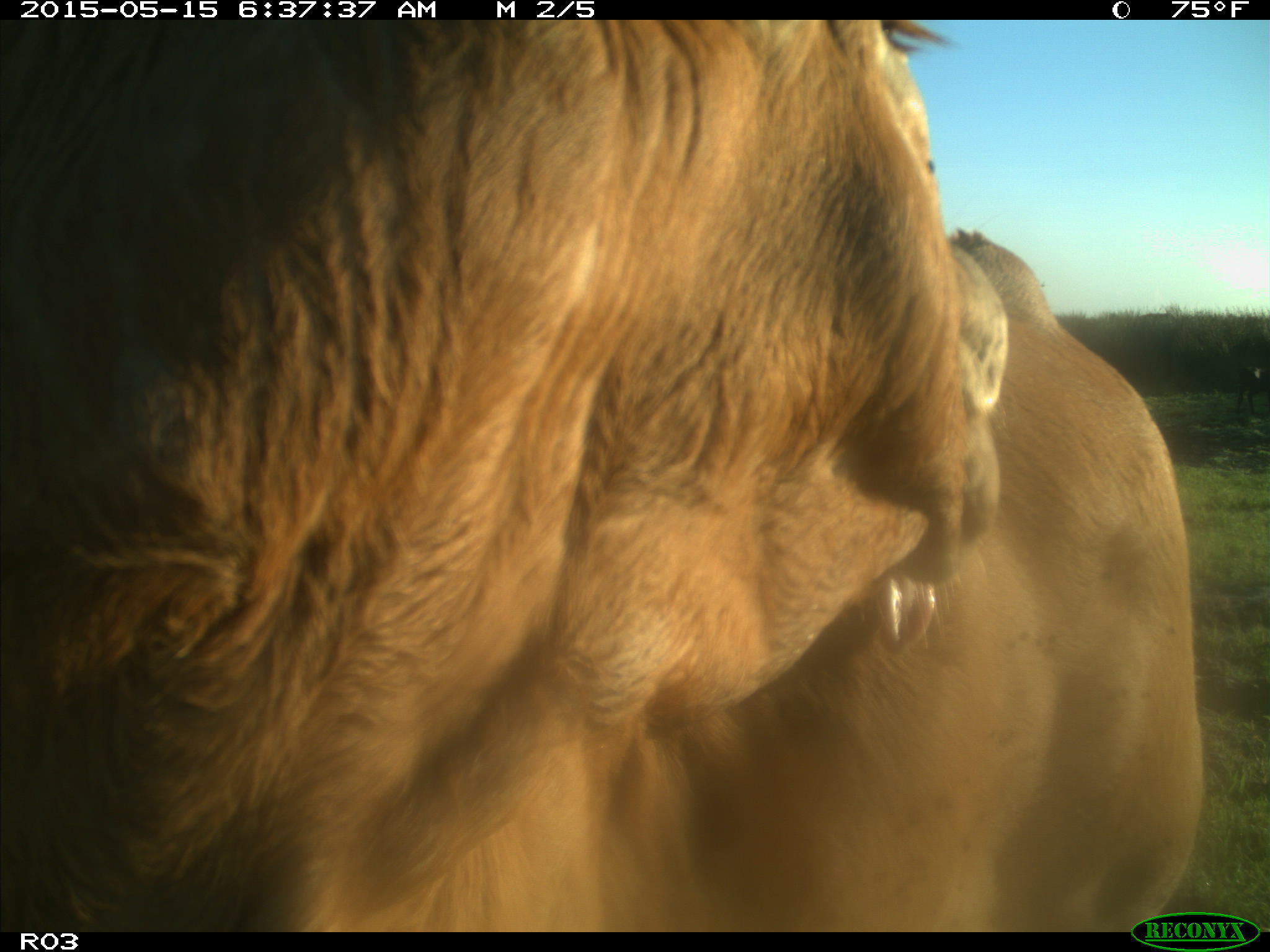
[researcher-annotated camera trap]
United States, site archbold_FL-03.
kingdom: Animalia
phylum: Chordata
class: Mammalia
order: Artiodactyla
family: Bovidae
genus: Bos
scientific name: Bos taurus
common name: domestic cow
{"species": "Bos taurus (domestic cow)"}